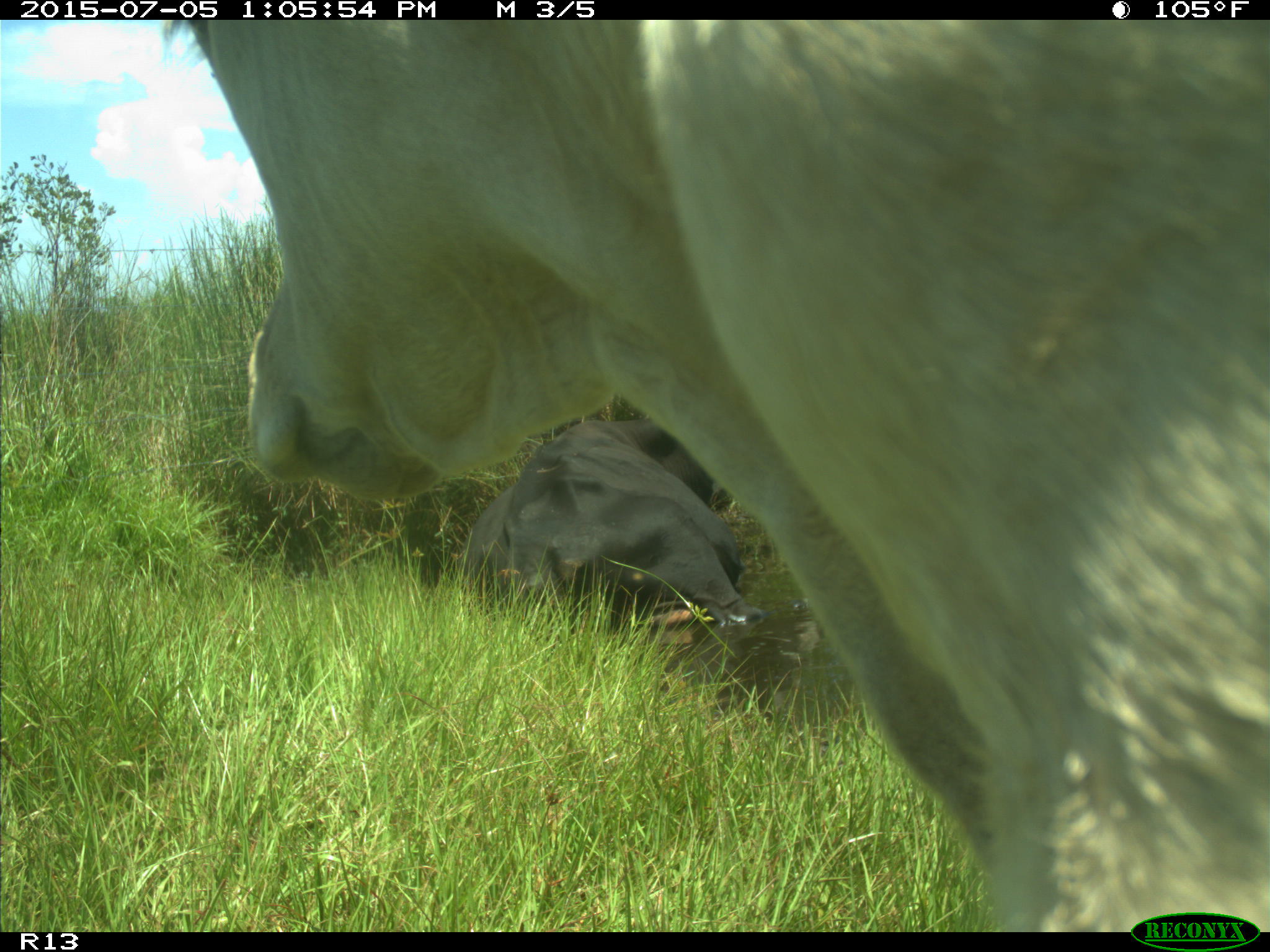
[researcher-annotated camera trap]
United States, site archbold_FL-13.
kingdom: Animalia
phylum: Chordata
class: Mammalia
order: Artiodactyla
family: Bovidae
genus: Bos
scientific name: Bos taurus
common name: domestic cow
Bos taurus (domestic cow).